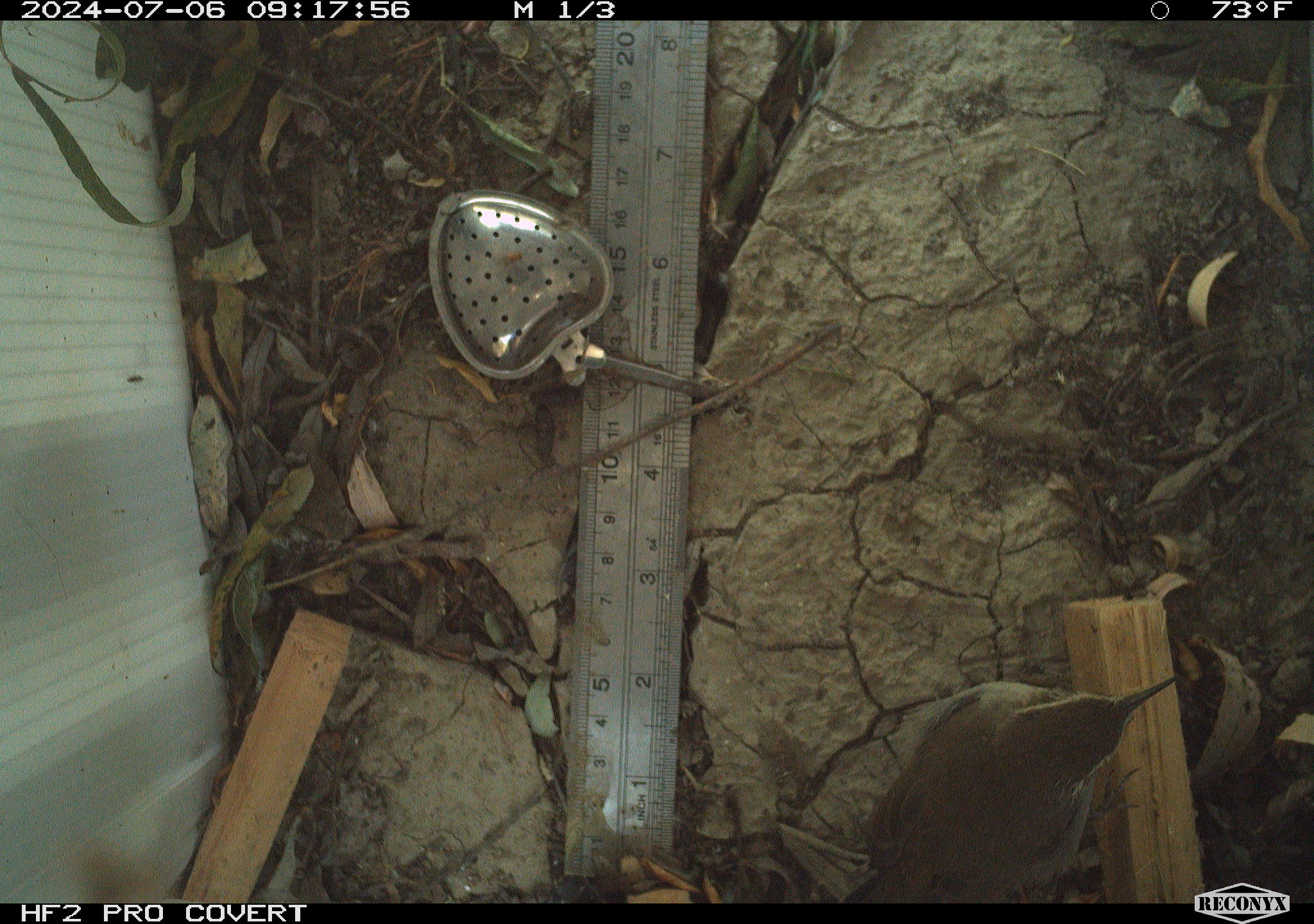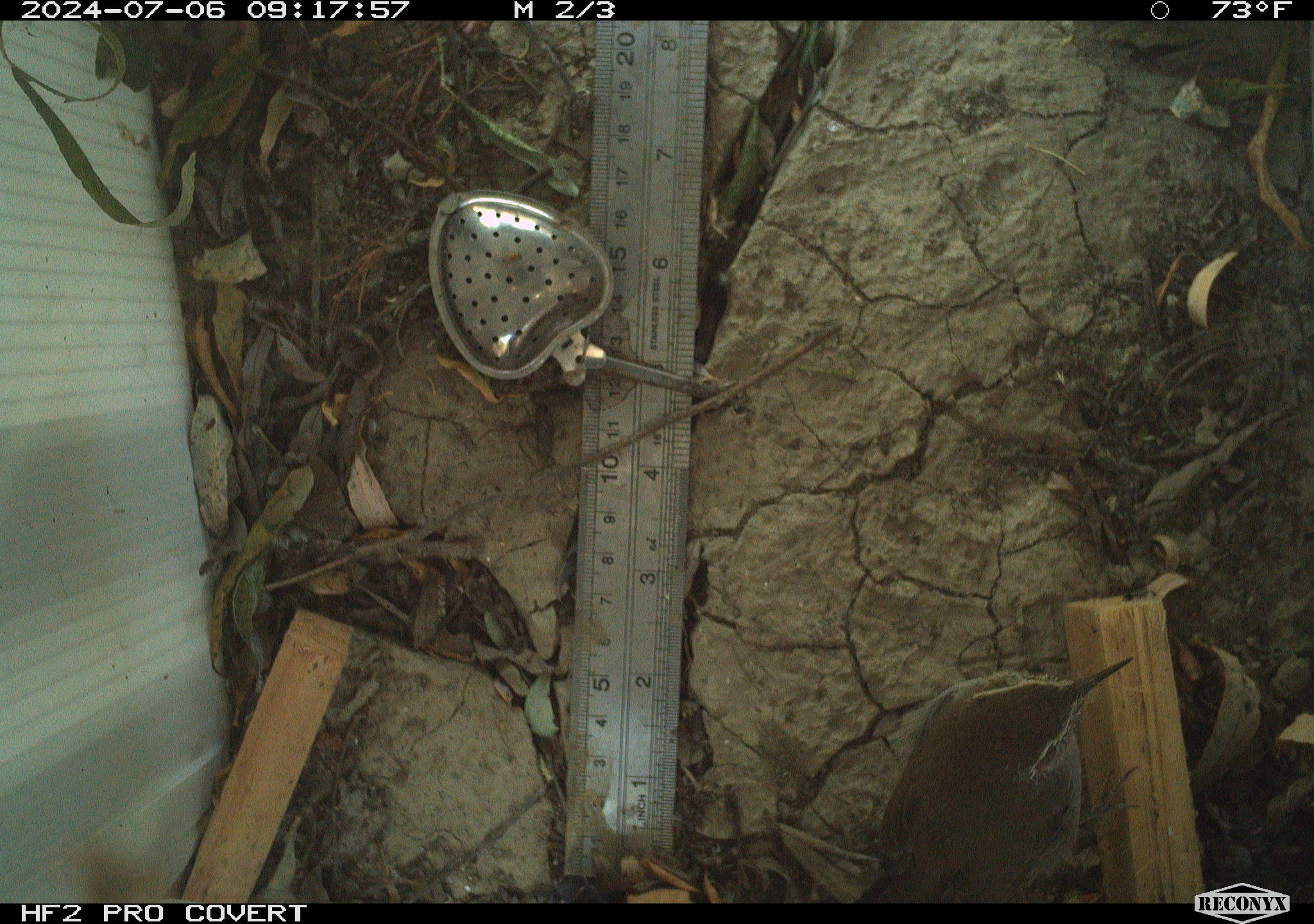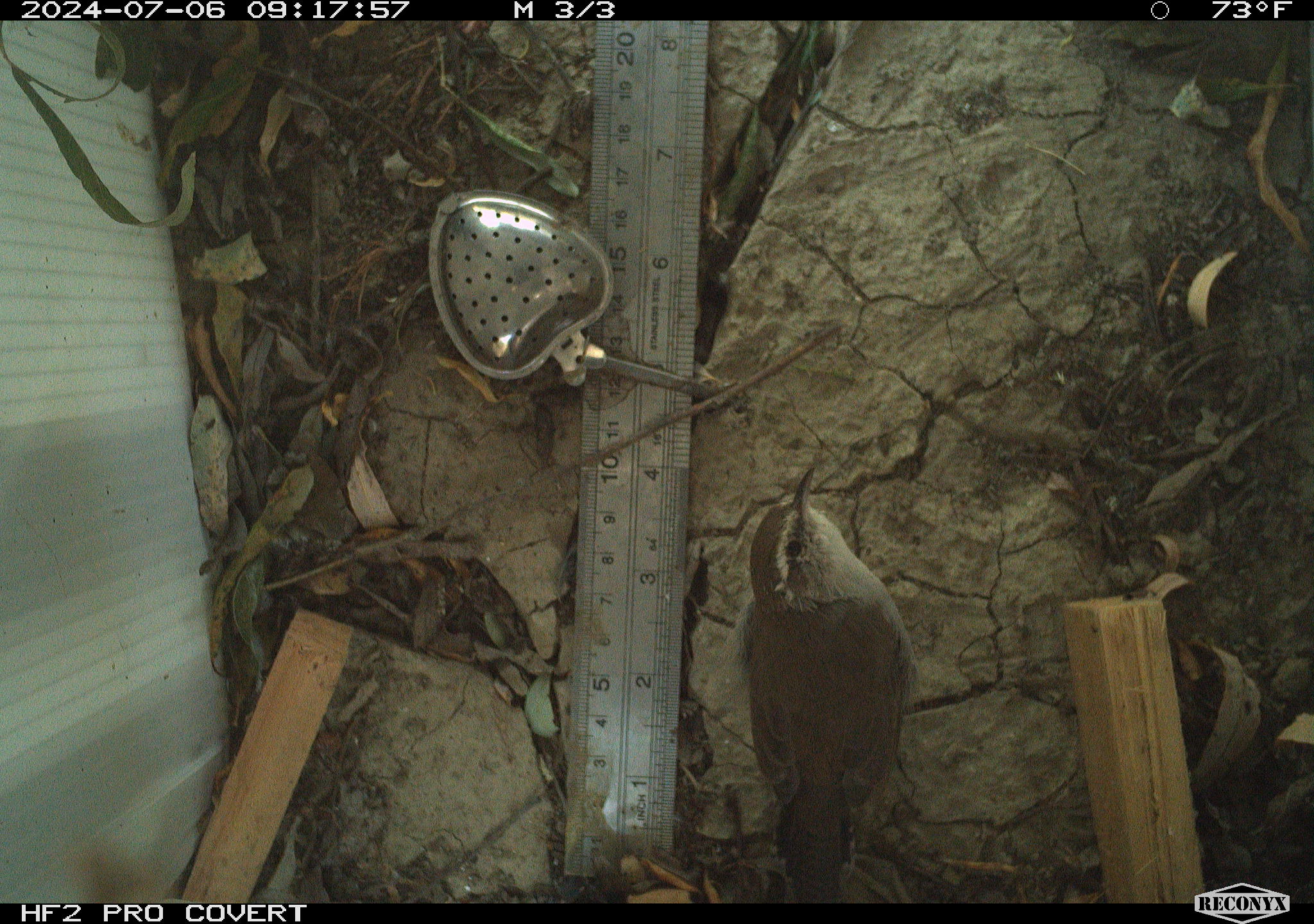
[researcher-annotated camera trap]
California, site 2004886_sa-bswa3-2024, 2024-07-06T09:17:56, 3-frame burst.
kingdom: Animalia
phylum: Chordata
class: Aves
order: Passeriformes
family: Troglodytidae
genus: Thryomanes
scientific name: Thryomanes bewickii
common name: bewick's wren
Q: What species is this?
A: Bewick's wren (Thryomanes bewickii).